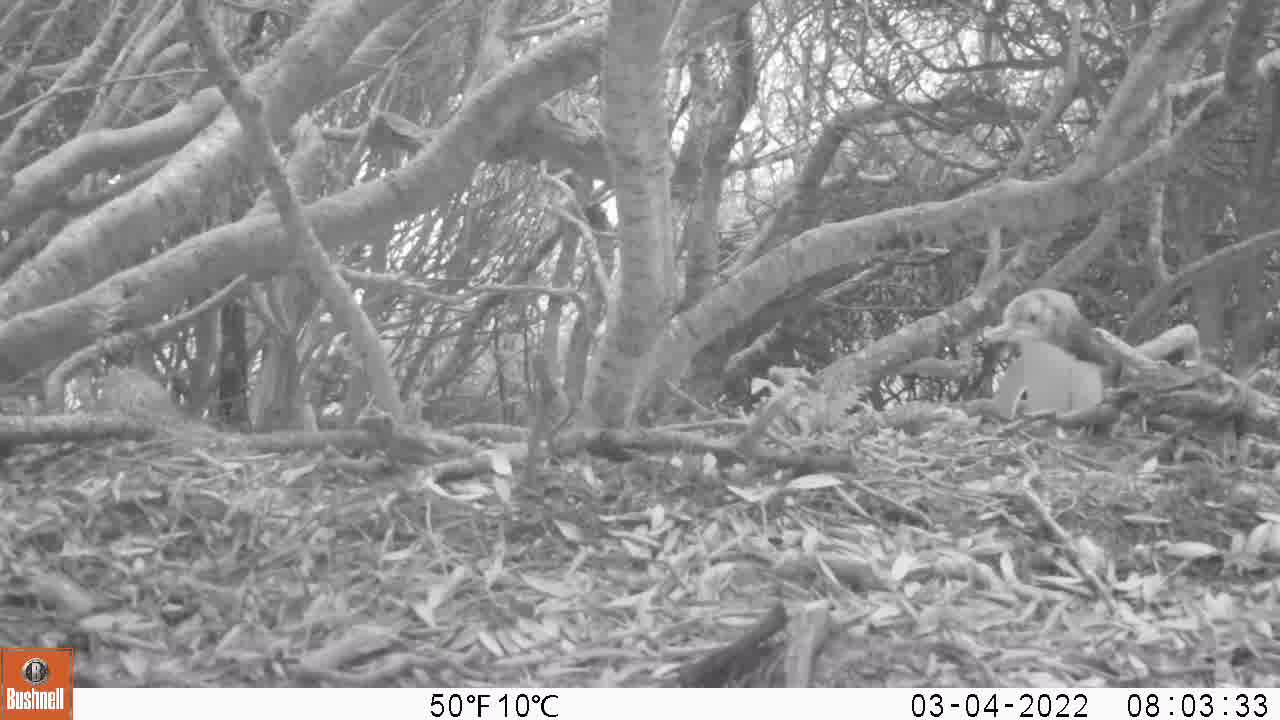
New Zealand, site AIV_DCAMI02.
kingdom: Animalia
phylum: Chordata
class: Aves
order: Sphenisciformes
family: Spheniscidae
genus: Megadyptes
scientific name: Megadyptes antipodes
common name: yellow-eyed penguin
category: yellow eyed penguin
Yellow eyed penguin (yellow-eyed penguin) (Megadyptes antipodes).